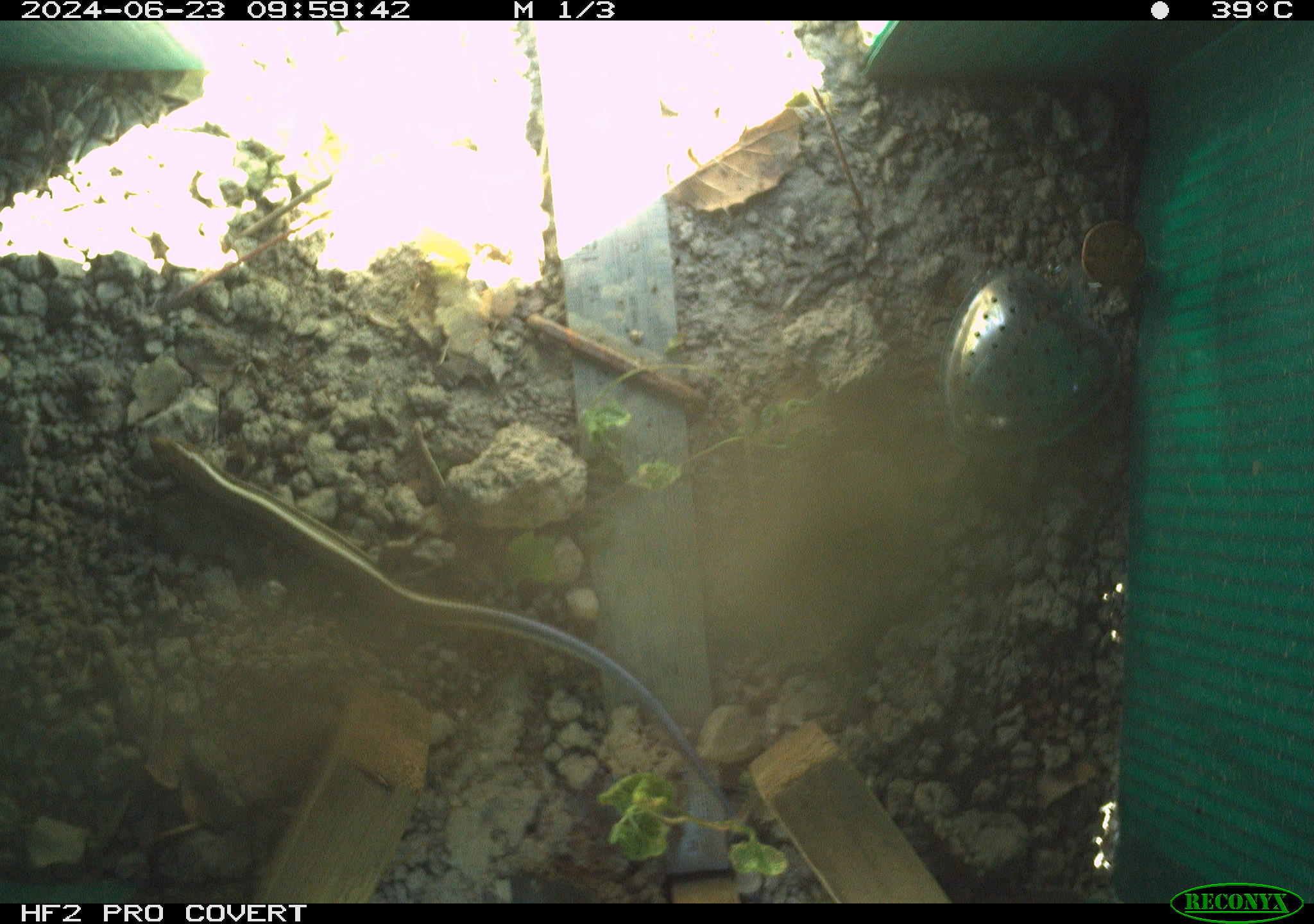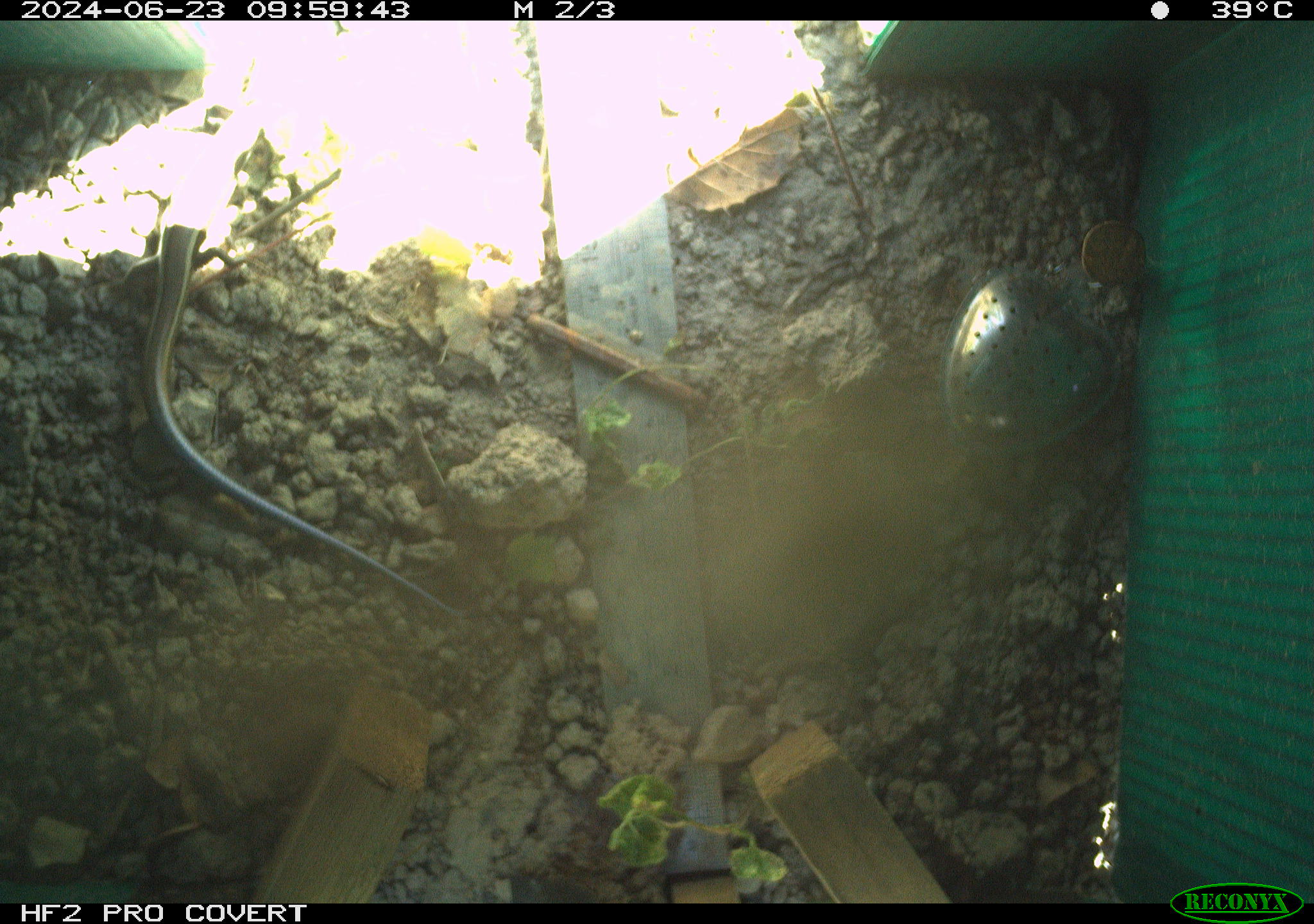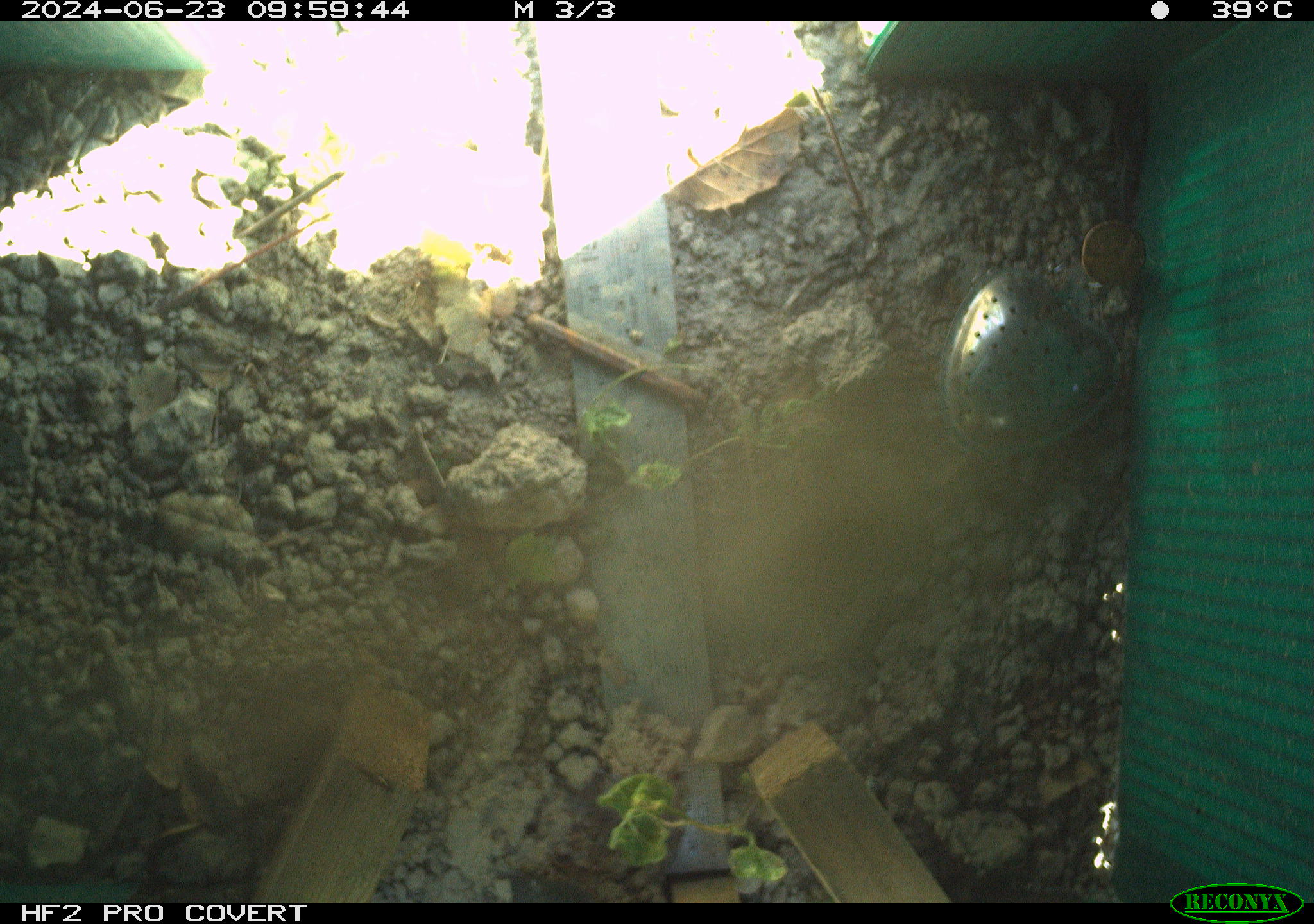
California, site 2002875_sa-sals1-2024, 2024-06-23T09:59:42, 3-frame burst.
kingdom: Animalia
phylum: Chordata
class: Reptilia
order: Squamata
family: Scincidae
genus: Plestiodon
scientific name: Plestiodon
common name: blue-tailed skinks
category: plestiodon species